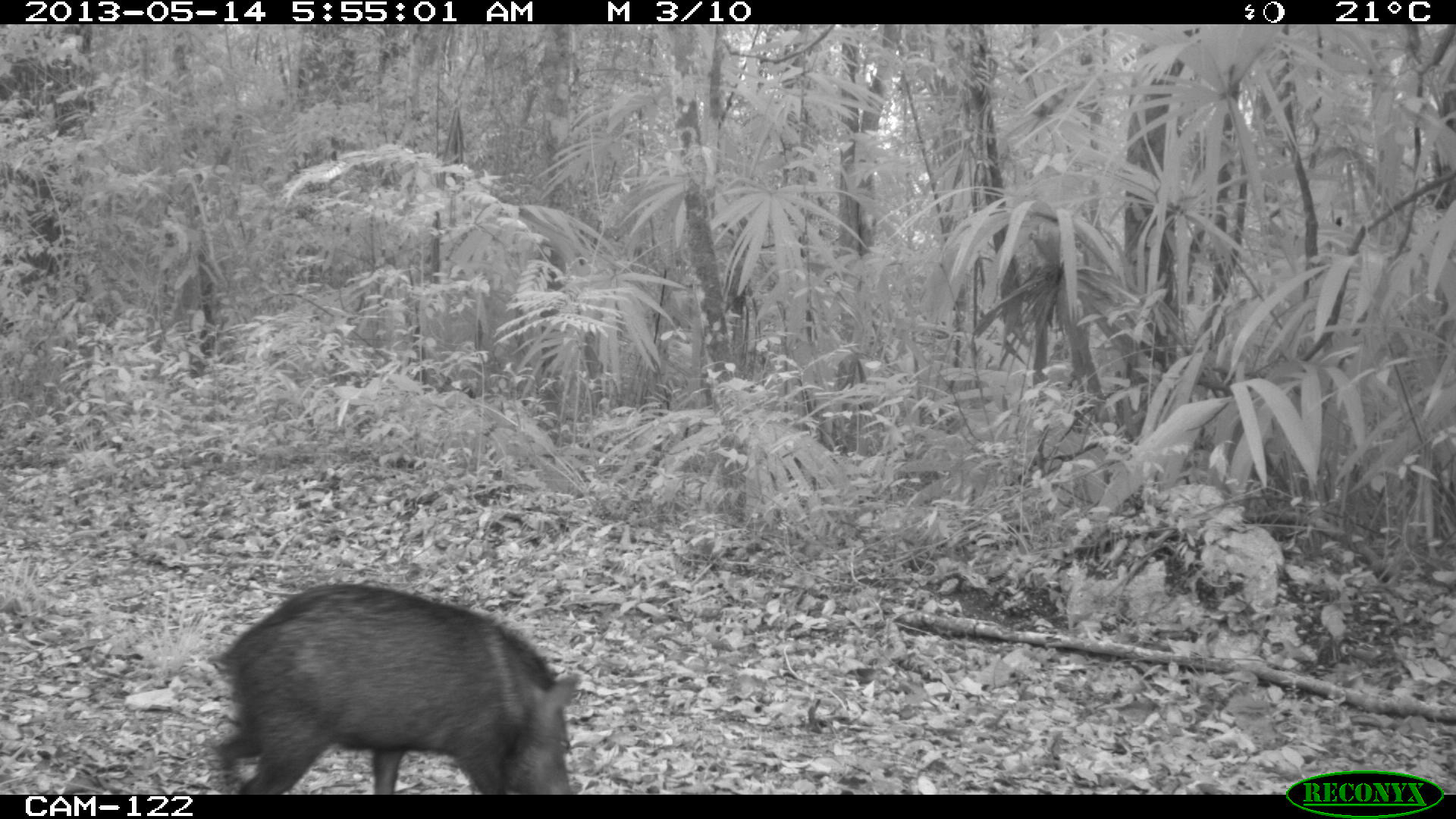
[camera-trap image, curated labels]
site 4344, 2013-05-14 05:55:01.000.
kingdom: Animalia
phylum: Chordata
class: Mammalia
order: Artiodactyla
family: Tayassuidae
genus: Pecari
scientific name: Pecari tajacu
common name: collared peccary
Pecari tajacu (collared peccary), count 1.